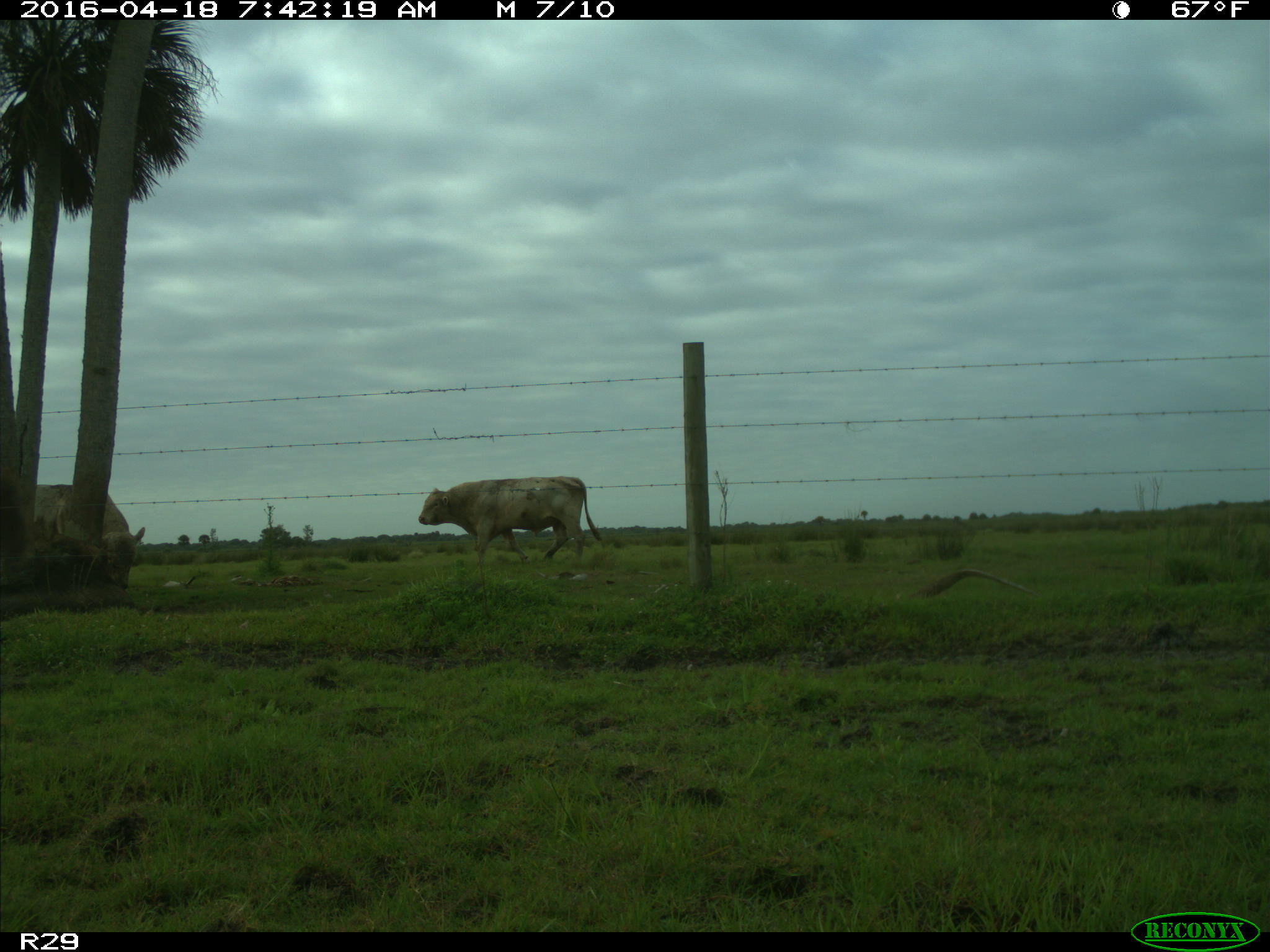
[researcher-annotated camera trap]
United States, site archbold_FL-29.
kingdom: Animalia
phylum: Chordata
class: Mammalia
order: Artiodactyla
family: Bovidae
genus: Bos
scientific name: Bos taurus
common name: domestic cow